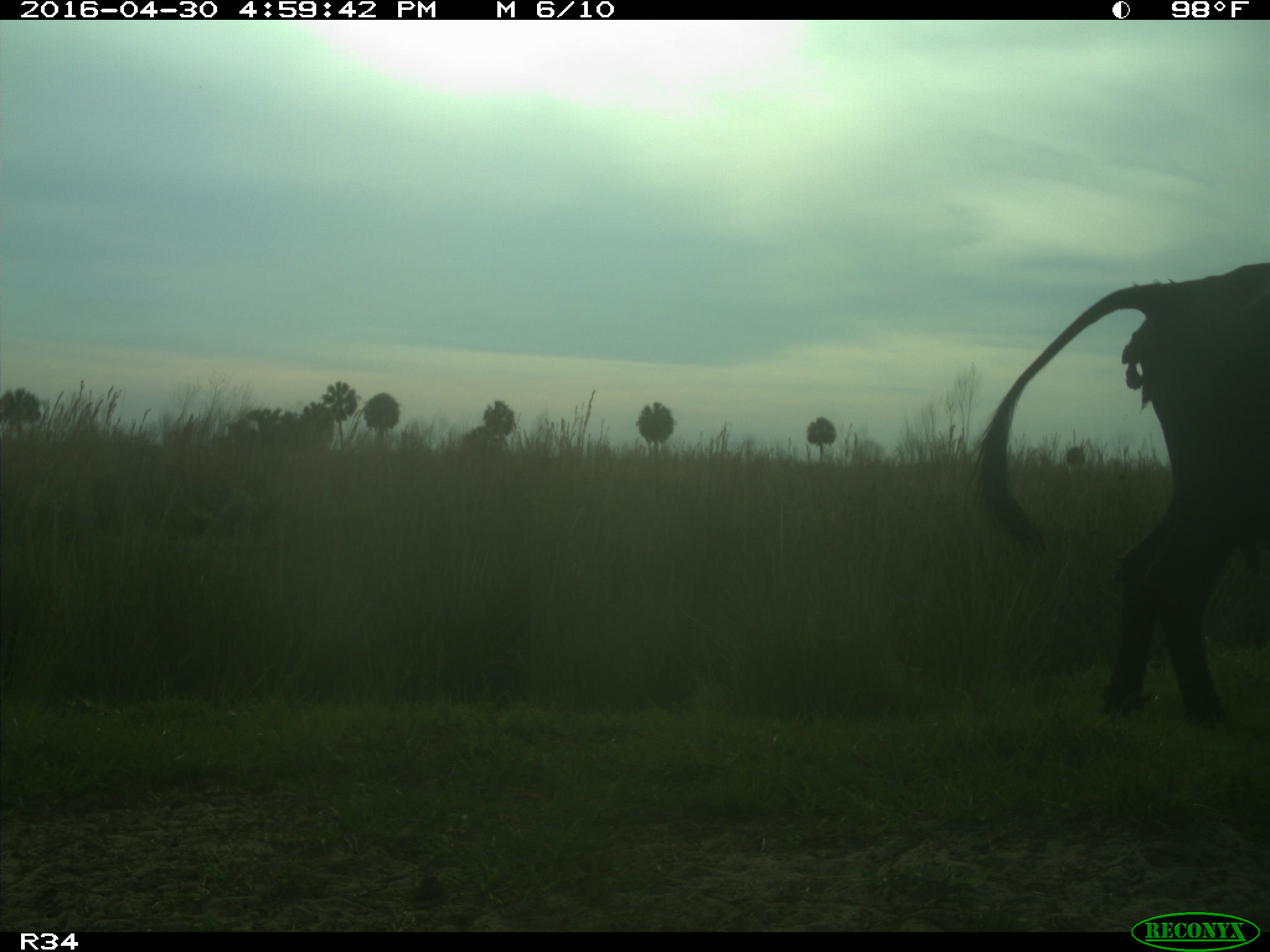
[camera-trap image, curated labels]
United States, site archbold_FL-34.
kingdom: Animalia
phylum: Chordata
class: Mammalia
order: Artiodactyla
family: Bovidae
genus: Bos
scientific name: Bos taurus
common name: domestic cow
Bos taurus (domestic cow).